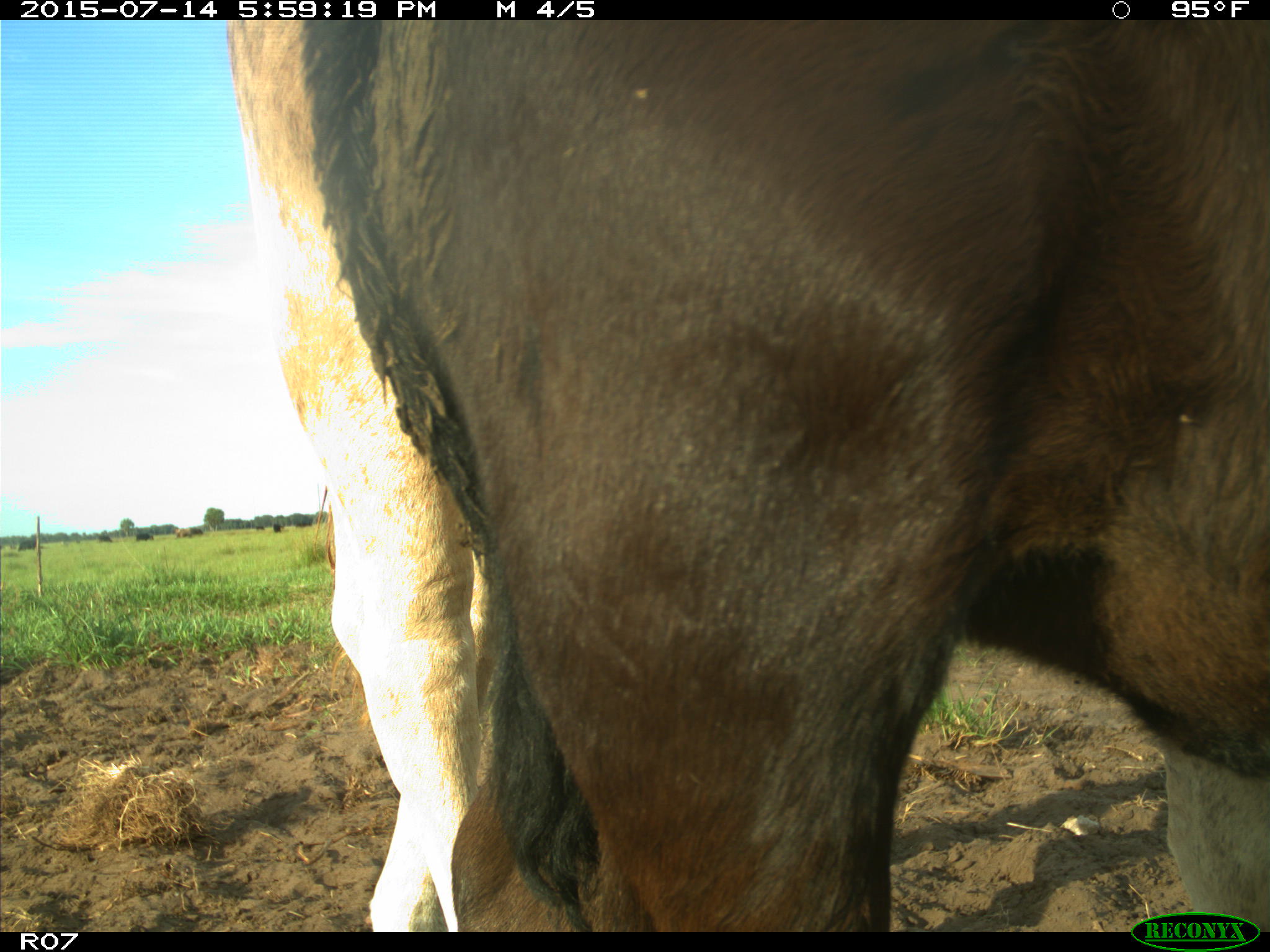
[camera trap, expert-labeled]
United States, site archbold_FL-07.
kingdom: Animalia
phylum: Chordata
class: Mammalia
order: Artiodactyla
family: Bovidae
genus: Bos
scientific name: Bos taurus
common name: domestic cow